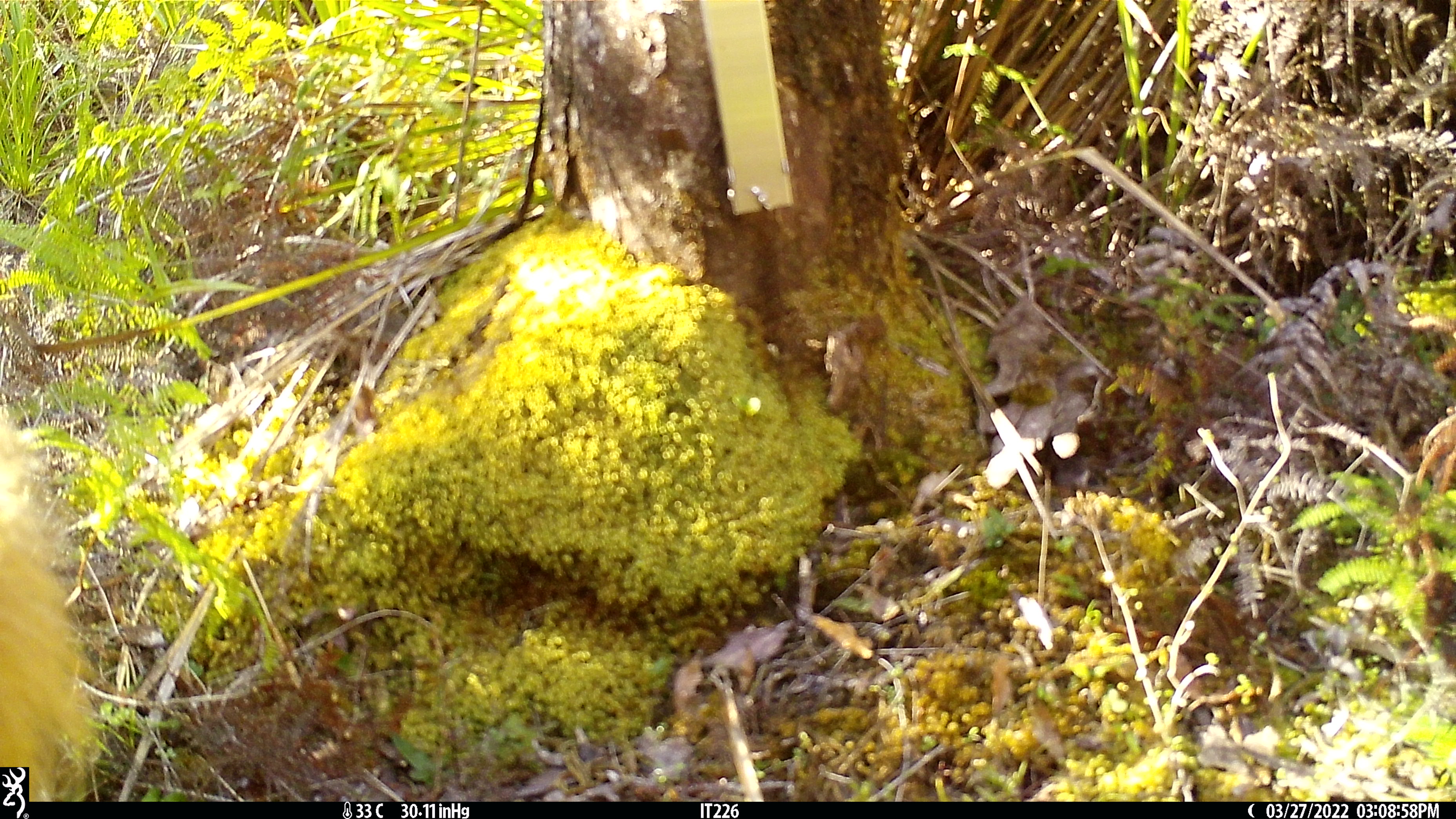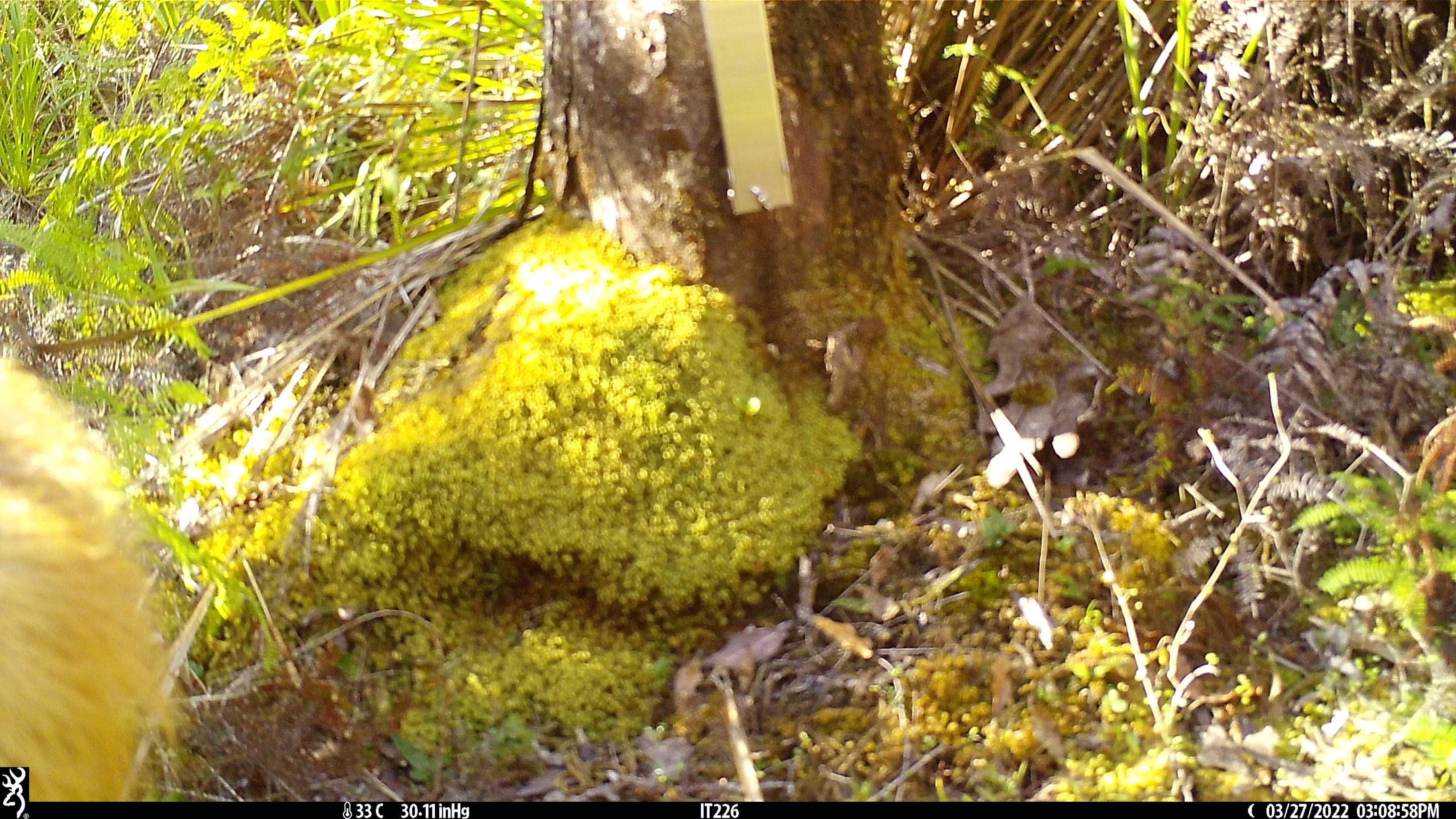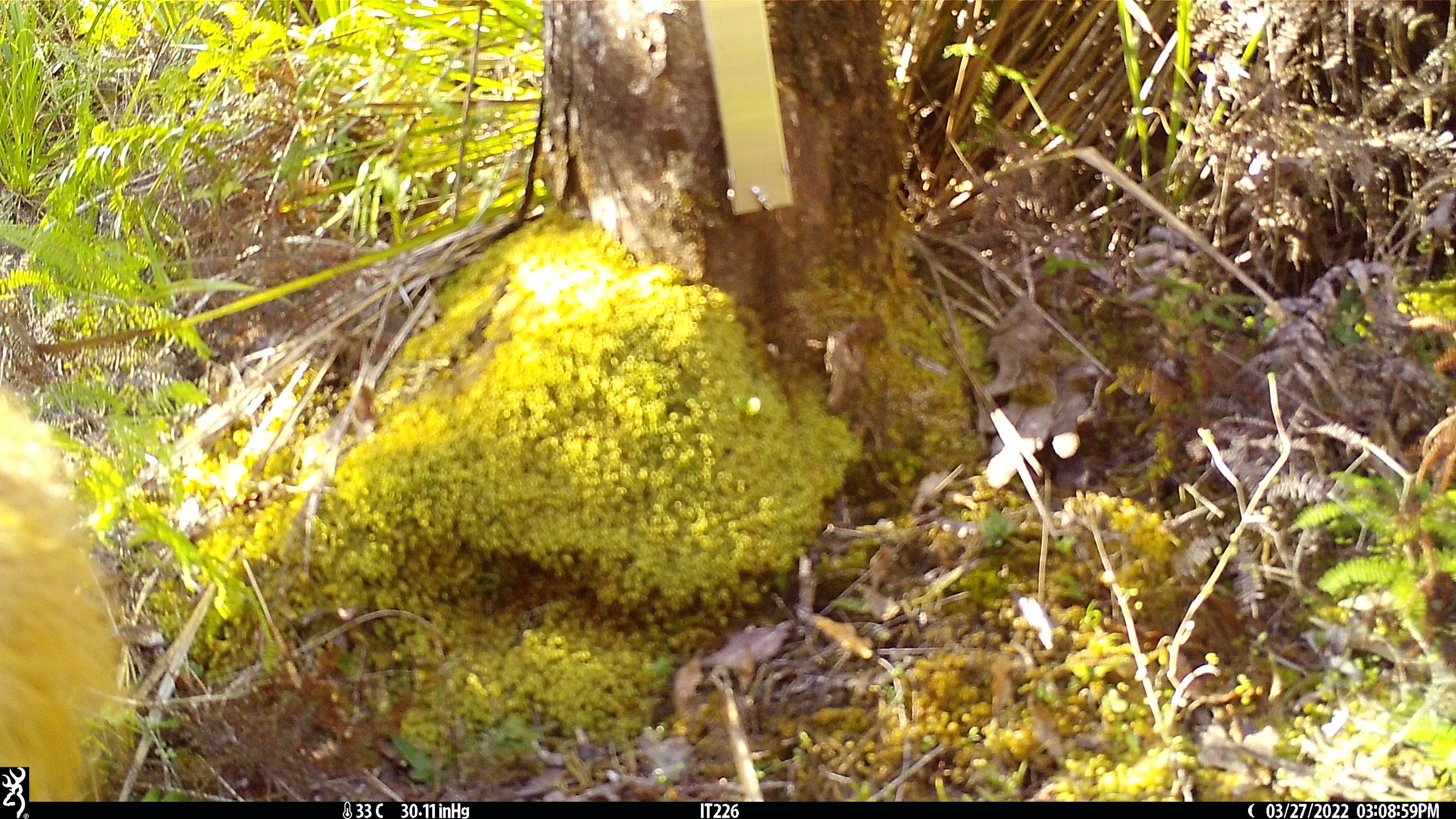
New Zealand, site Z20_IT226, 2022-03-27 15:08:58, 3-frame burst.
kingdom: Animalia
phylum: Chordata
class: Mammalia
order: Artiodactyla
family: Cervidae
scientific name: Cervidae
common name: deer